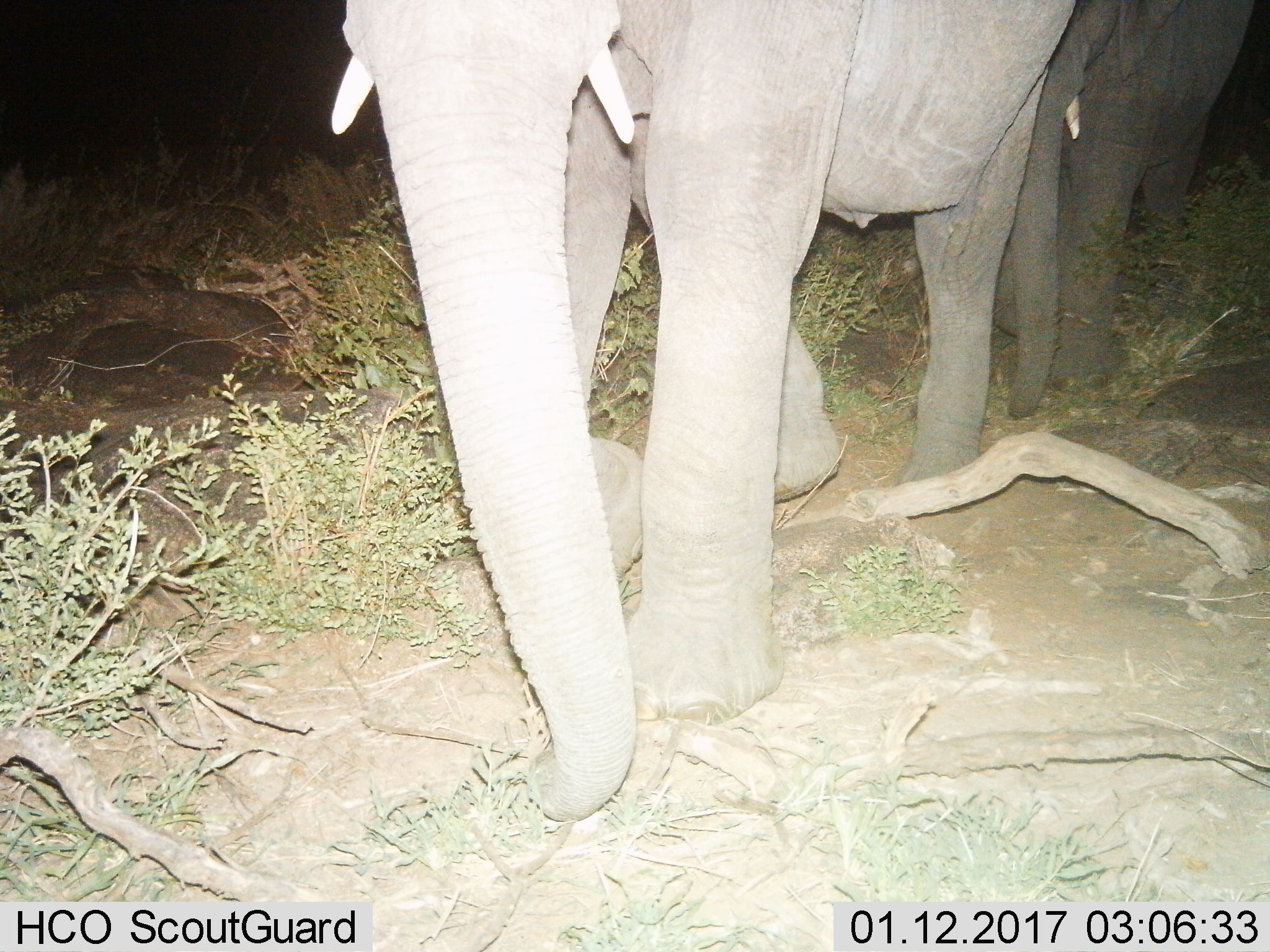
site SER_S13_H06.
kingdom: Animalia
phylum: Chordata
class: Mammalia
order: Proboscidea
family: Elephantidae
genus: Loxodonta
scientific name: Loxodonta africana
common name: african bush elephant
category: elephant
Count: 2.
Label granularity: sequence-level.